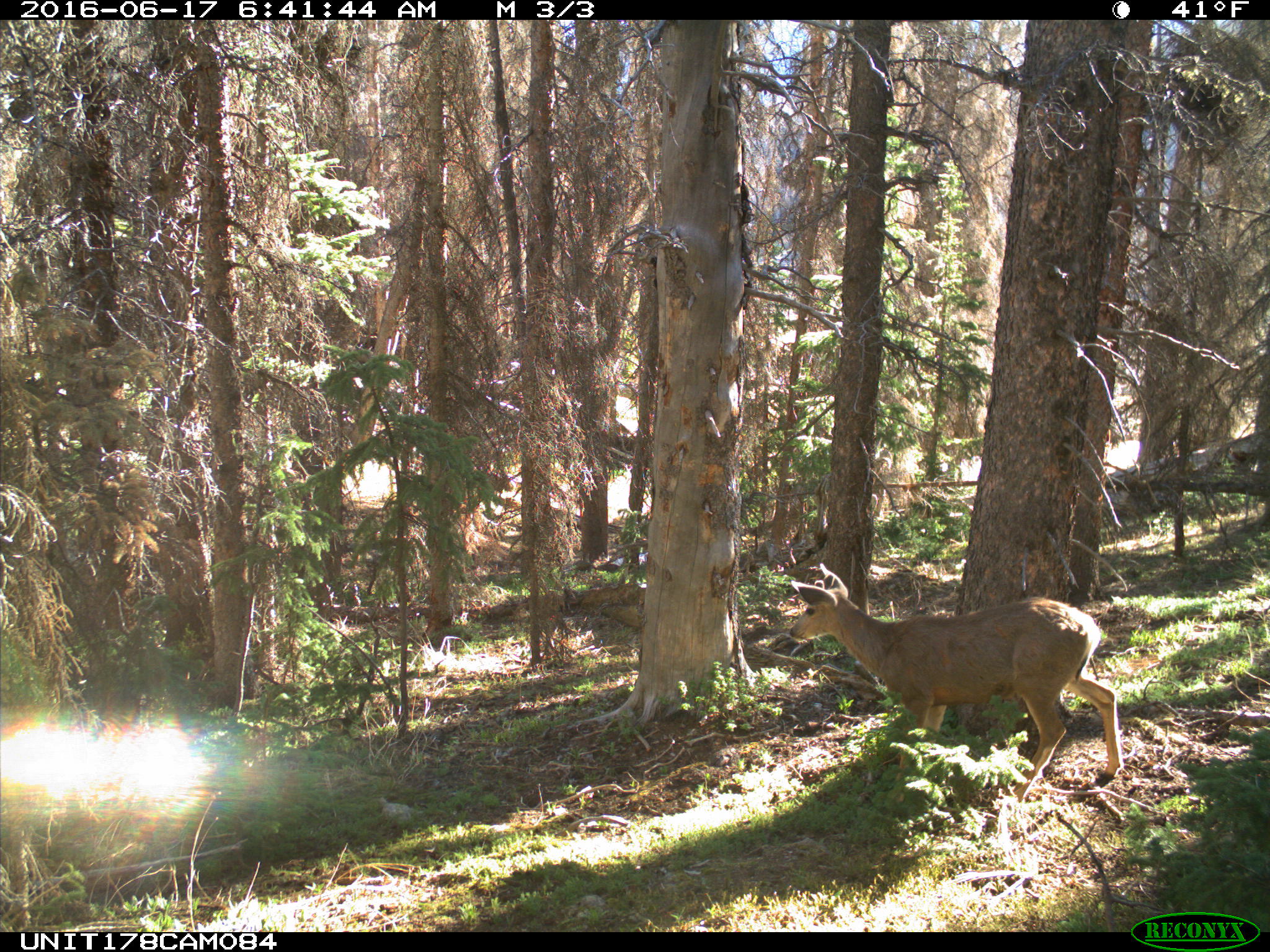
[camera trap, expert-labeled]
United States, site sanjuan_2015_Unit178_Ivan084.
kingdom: Animalia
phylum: Chordata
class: Mammalia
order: Artiodactyla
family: Cervidae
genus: Odocoileus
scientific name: Odocoileus hemionus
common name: mule deer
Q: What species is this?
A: Odocoileus hemionus (mule deer).